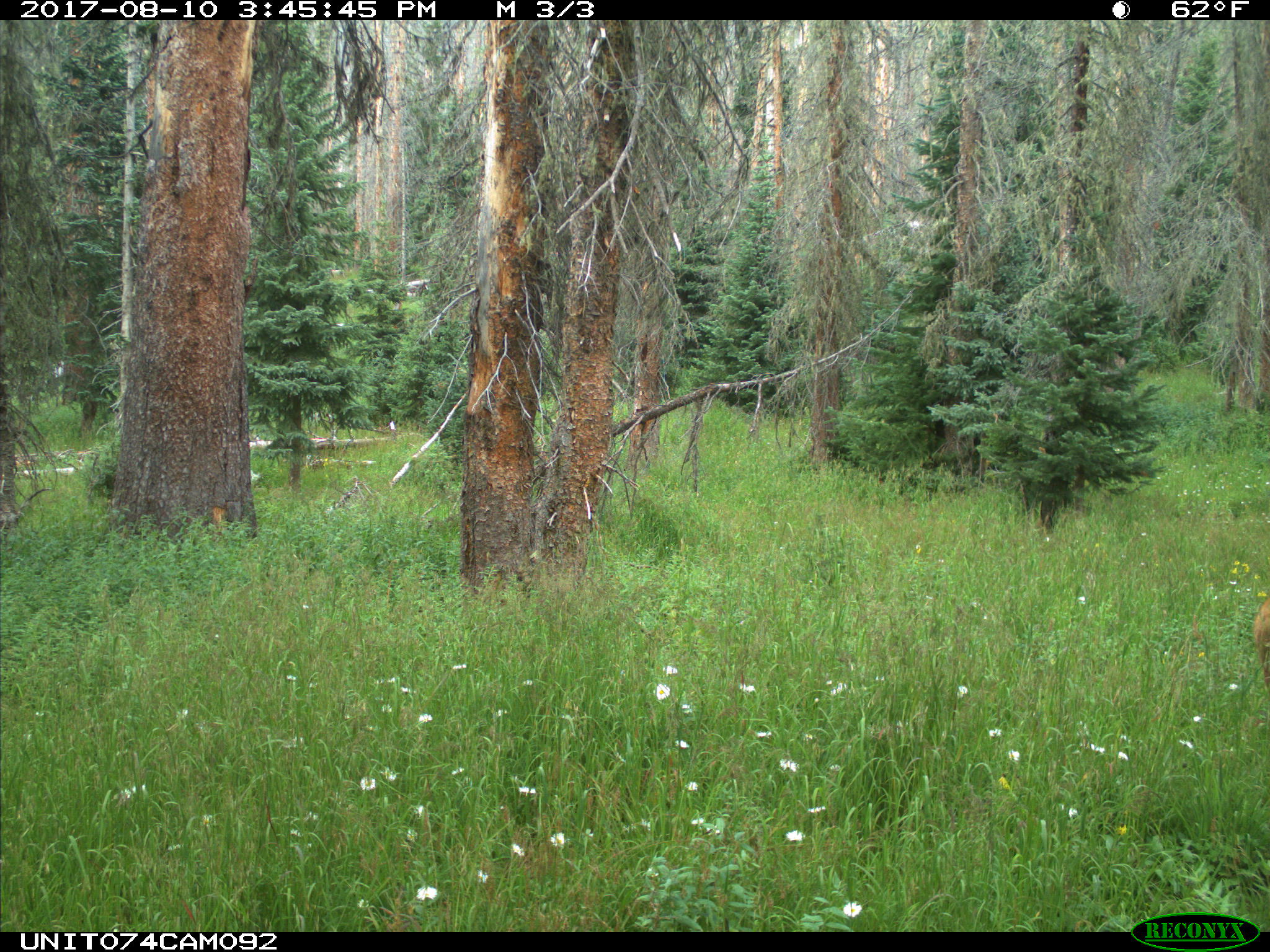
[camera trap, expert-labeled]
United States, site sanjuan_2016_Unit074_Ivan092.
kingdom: Animalia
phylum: Chordata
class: Mammalia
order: Artiodactyla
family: Cervidae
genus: Odocoileus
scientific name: Odocoileus hemionus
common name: mule deer